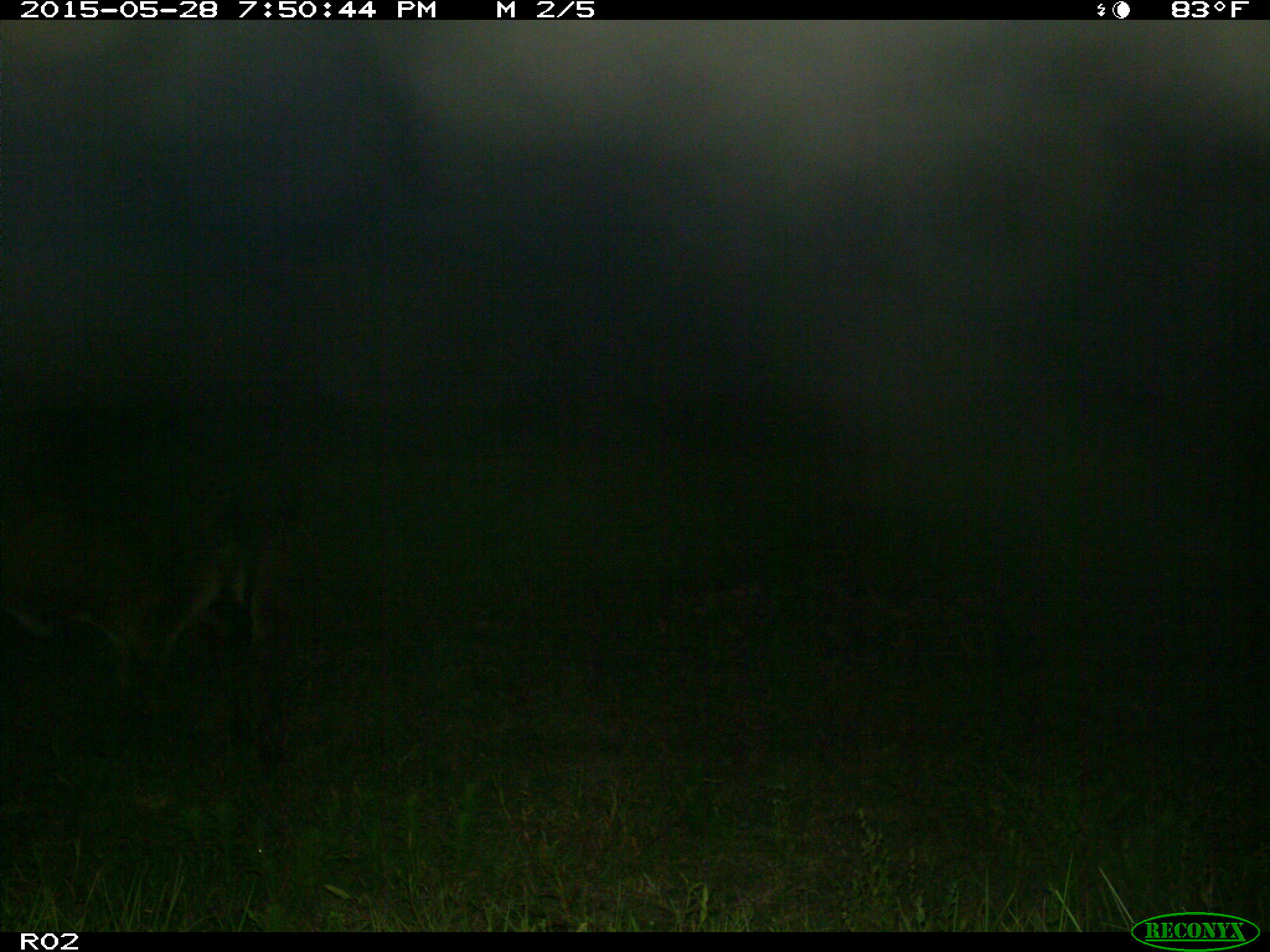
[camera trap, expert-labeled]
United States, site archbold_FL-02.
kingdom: Animalia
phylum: Chordata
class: Mammalia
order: Artiodactyla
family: Bovidae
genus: Bos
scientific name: Bos taurus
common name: domestic cow